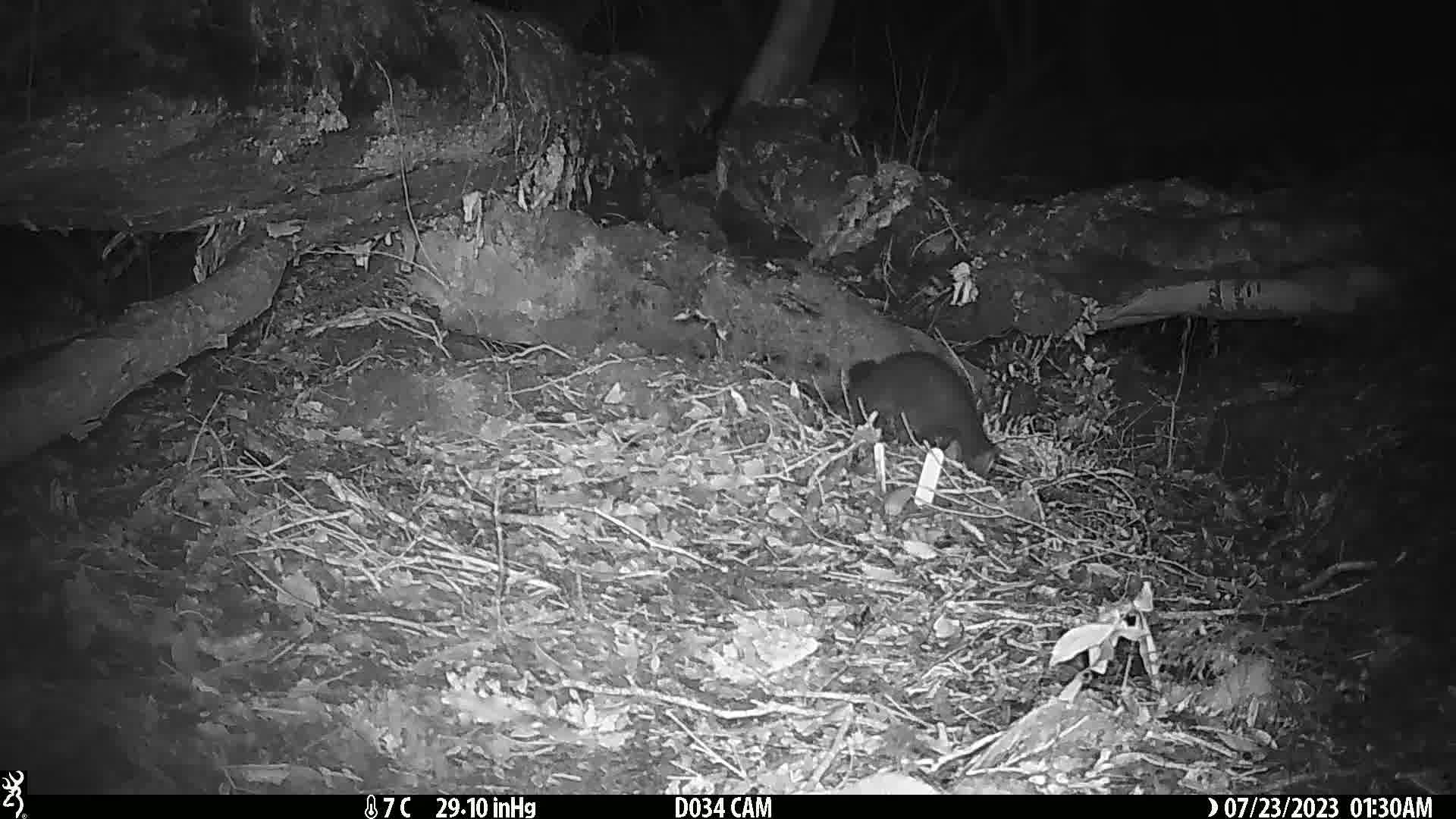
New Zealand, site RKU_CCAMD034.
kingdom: Animalia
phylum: Chordata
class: Mammalia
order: Diprotodontia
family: Phalangeridae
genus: Trichosurus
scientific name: Trichosurus vulpecula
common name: common brushtail possum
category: possum